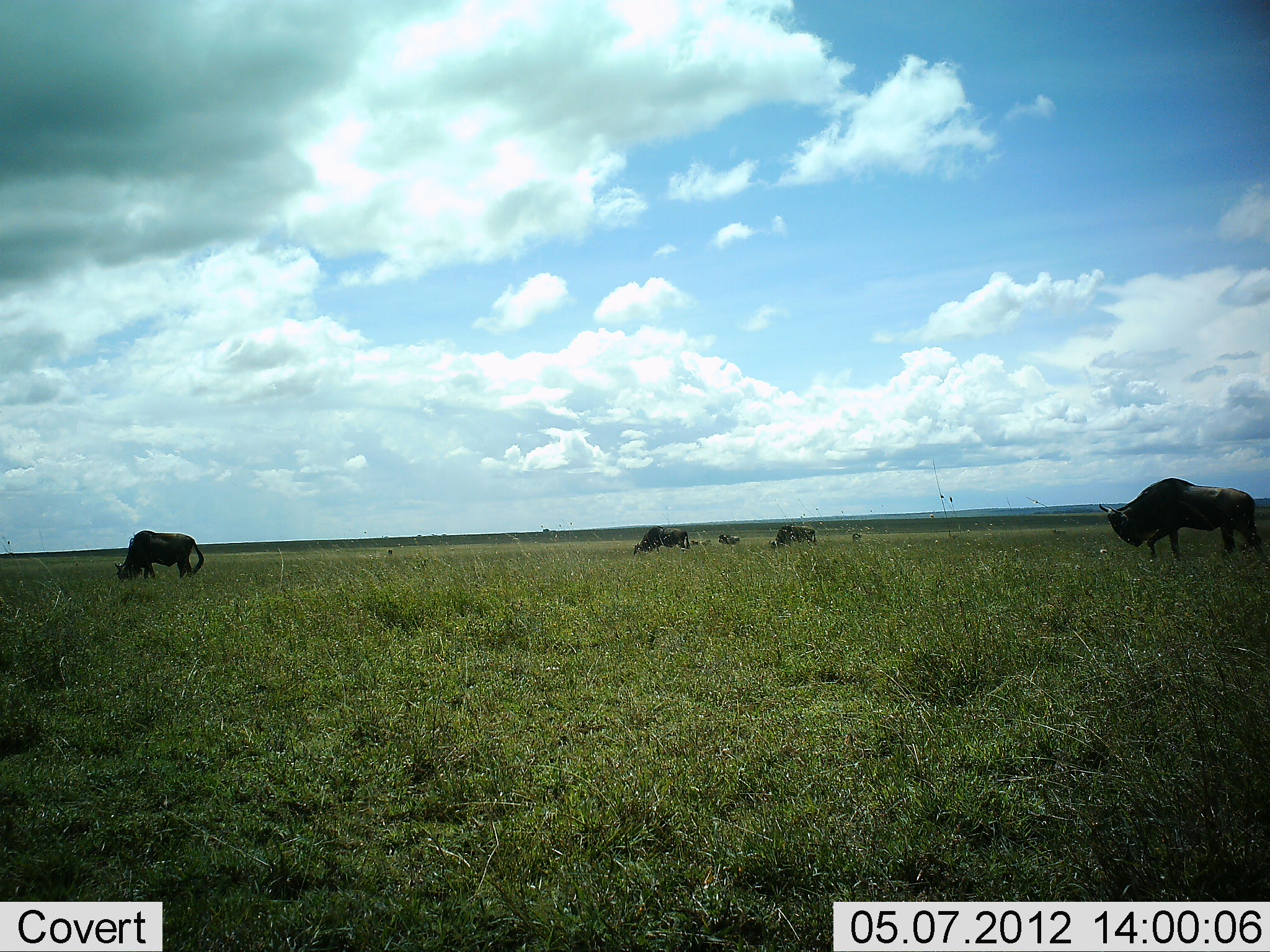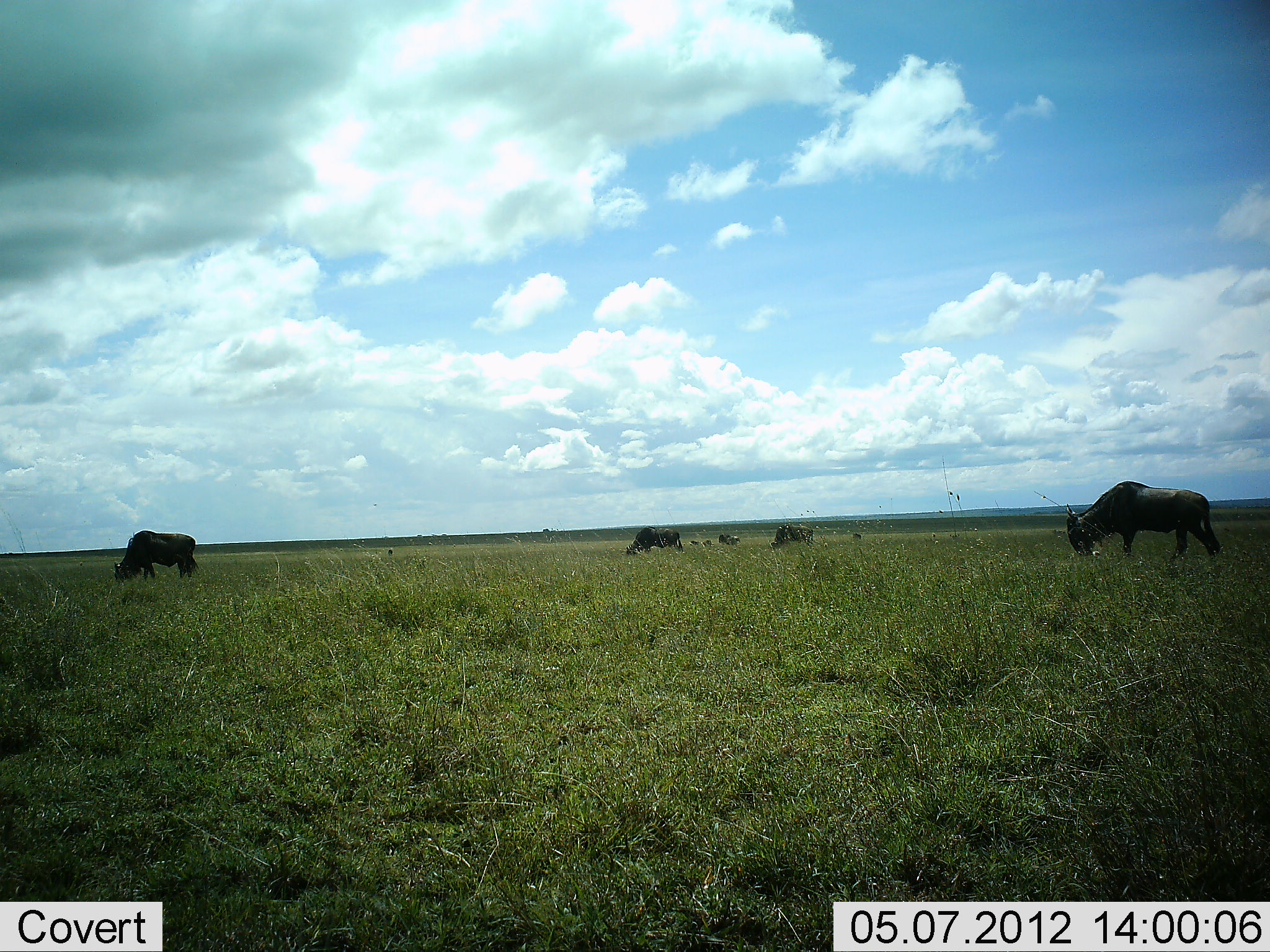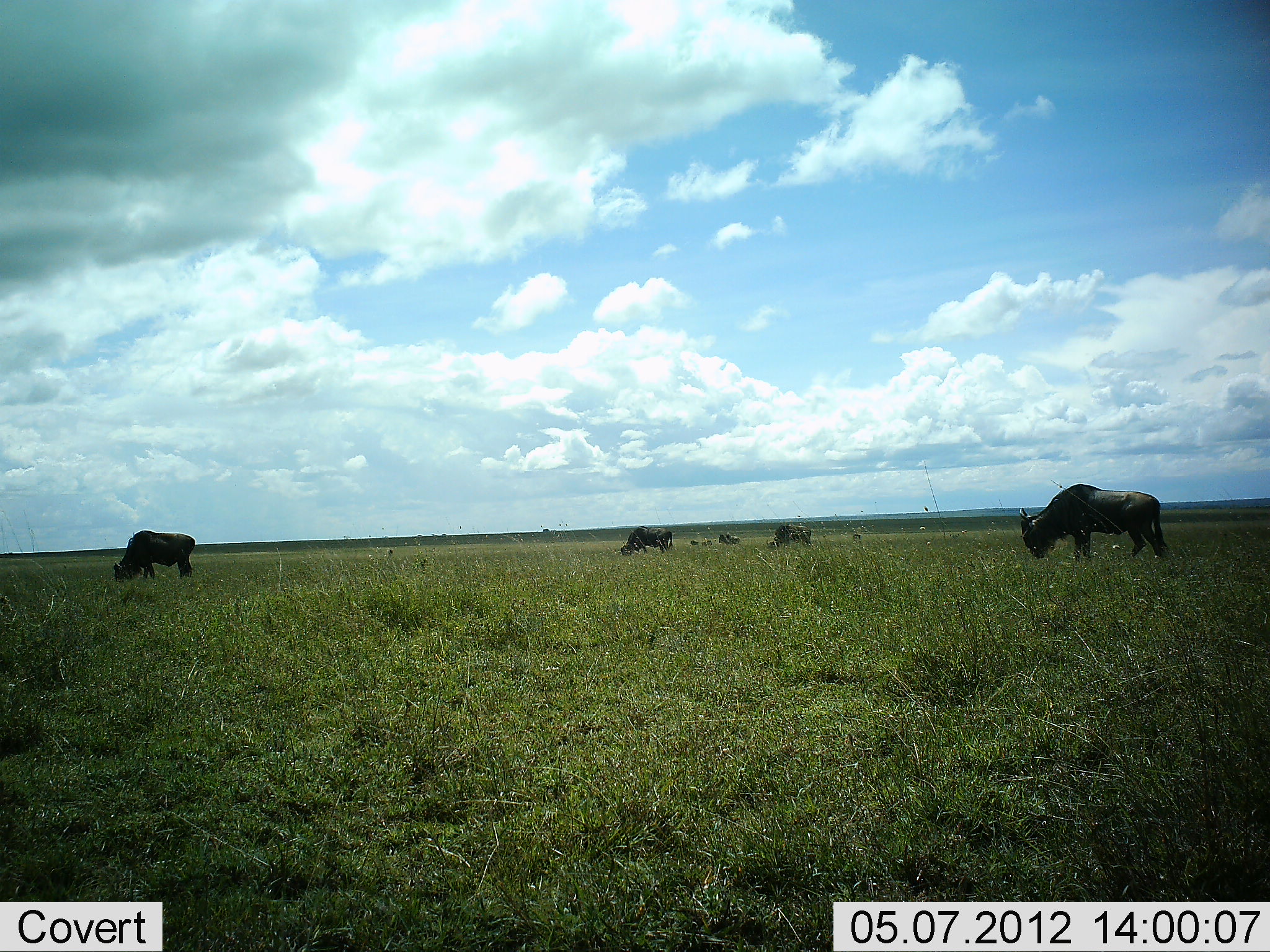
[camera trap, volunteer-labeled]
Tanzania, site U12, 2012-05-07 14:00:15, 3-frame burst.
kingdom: Animalia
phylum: Chordata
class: Mammalia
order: Artiodactyla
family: Bovidae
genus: Connochaetes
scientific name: Connochaetes taurinus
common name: blue wildebeest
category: wildebeest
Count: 6.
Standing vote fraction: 30%.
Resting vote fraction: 0%.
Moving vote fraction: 40%.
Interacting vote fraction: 0%.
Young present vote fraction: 0%.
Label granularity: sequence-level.